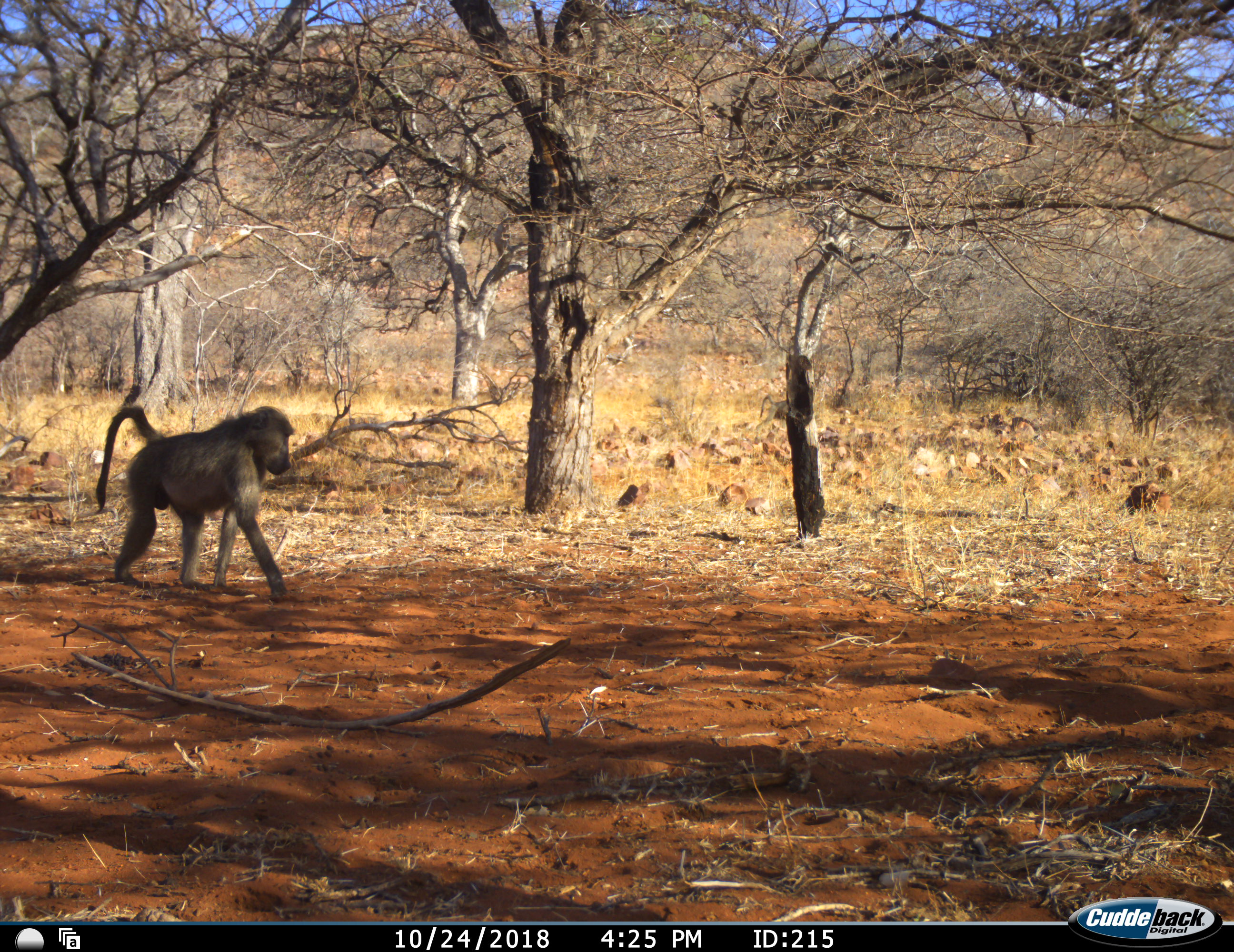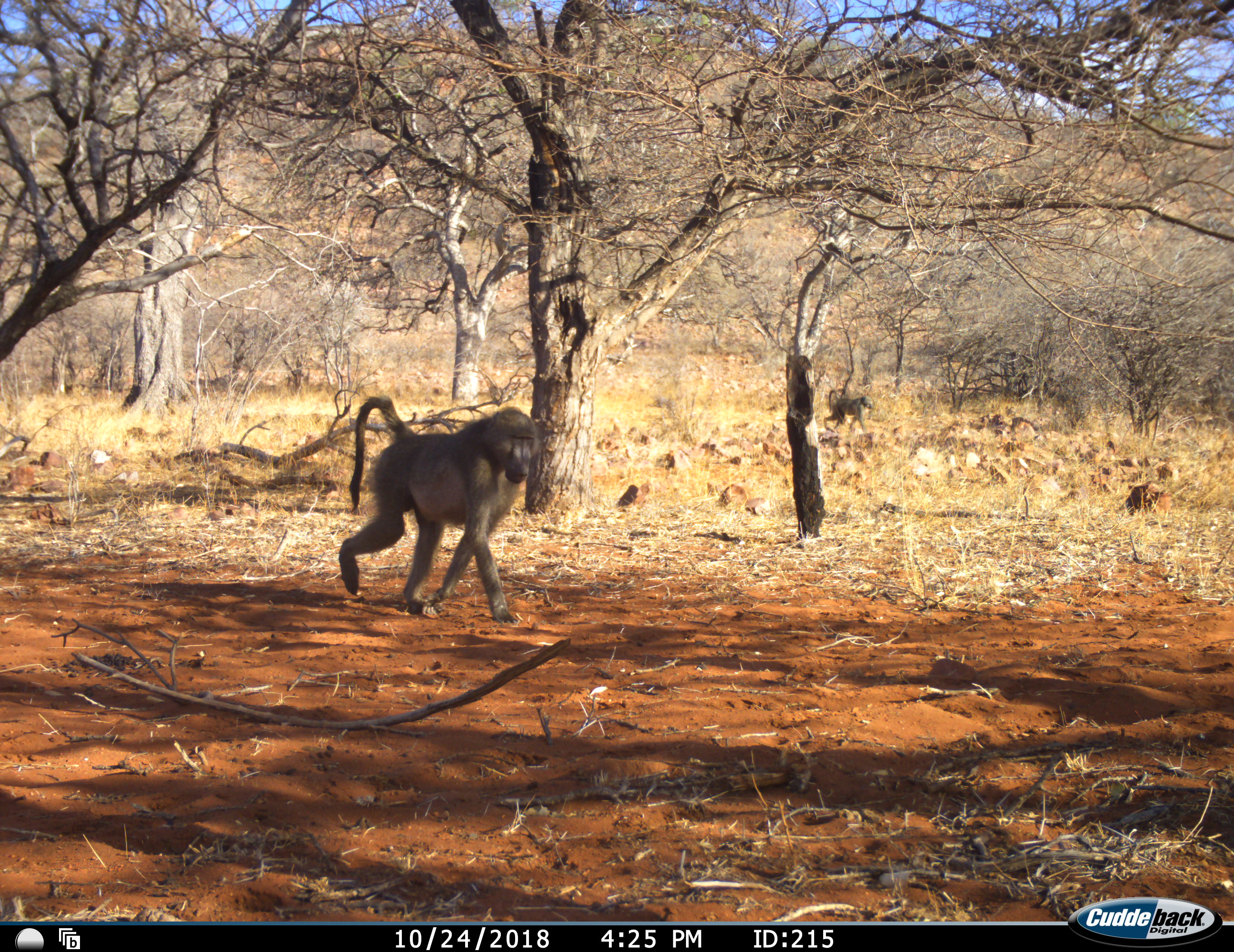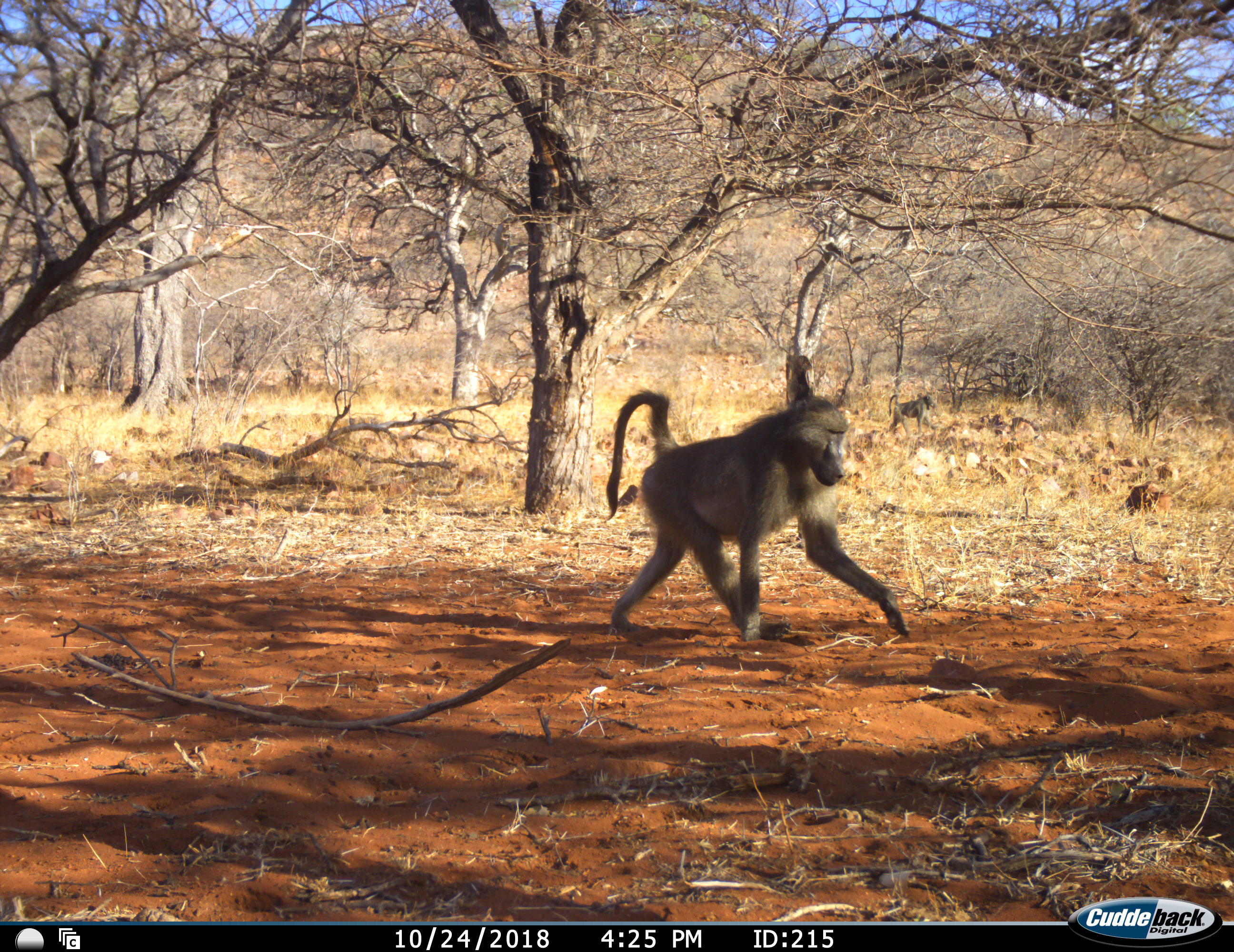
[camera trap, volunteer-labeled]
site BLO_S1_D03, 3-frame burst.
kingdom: Animalia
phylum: Chordata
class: Mammalia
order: Primates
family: Cercopithecidae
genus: Papio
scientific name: Papio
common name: baboon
Baboon (Papio), count 2. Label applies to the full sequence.